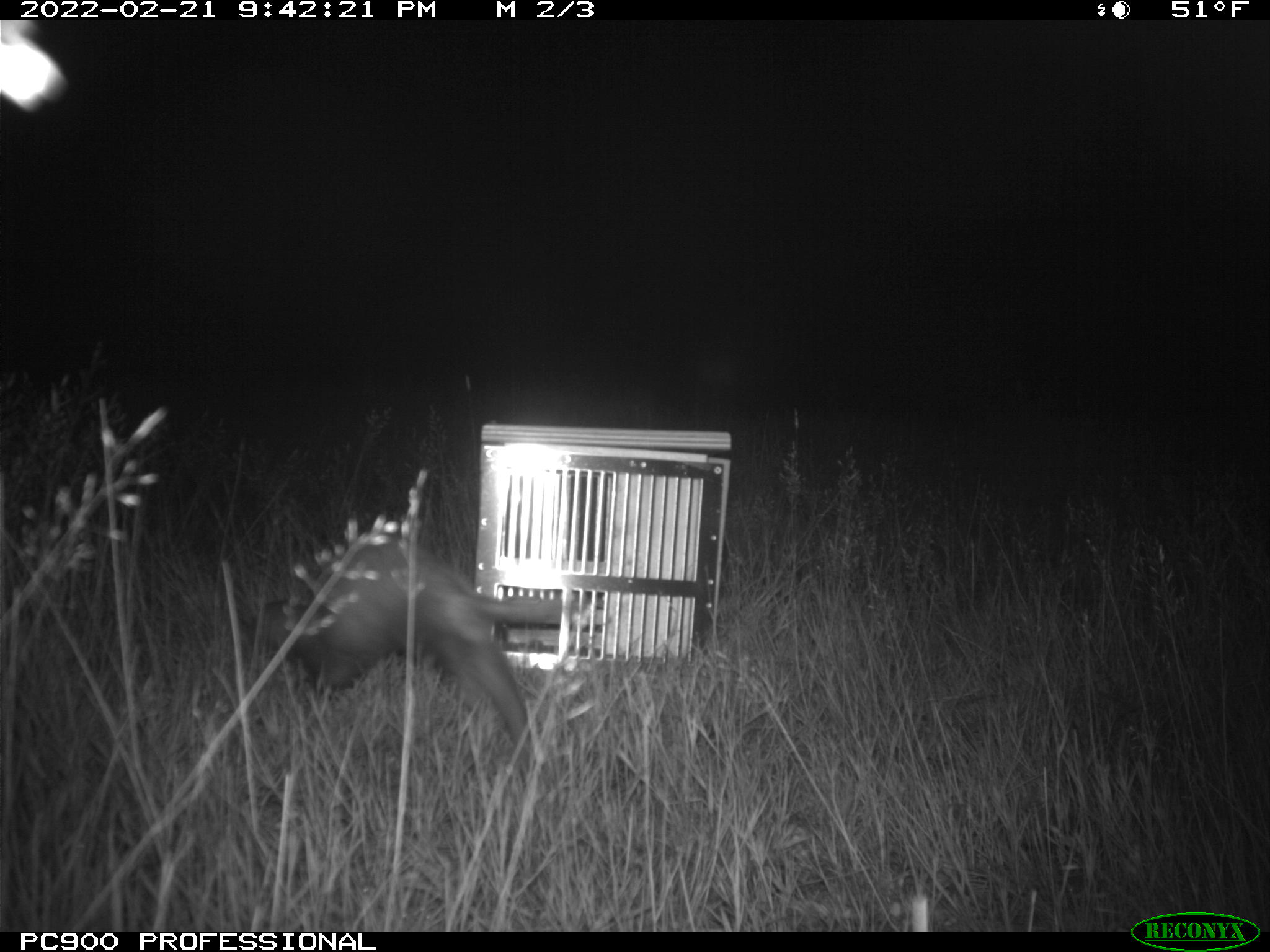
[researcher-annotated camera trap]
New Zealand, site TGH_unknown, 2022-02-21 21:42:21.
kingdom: Animalia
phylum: Chordata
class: Mammalia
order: Carnivora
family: Mustelidae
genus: Mustela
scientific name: Mustela furo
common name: ferret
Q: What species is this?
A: Ferret (Mustela furo).